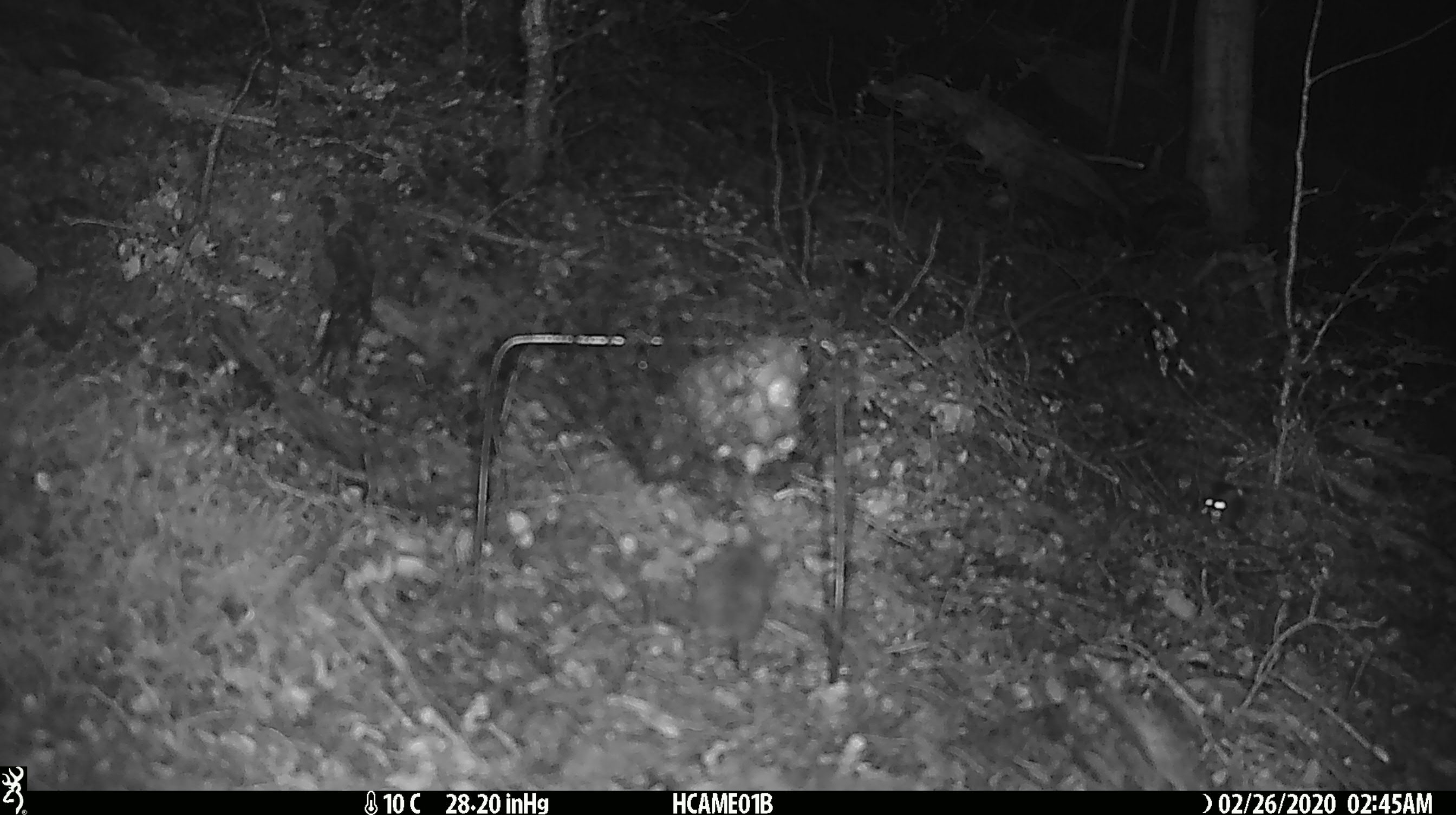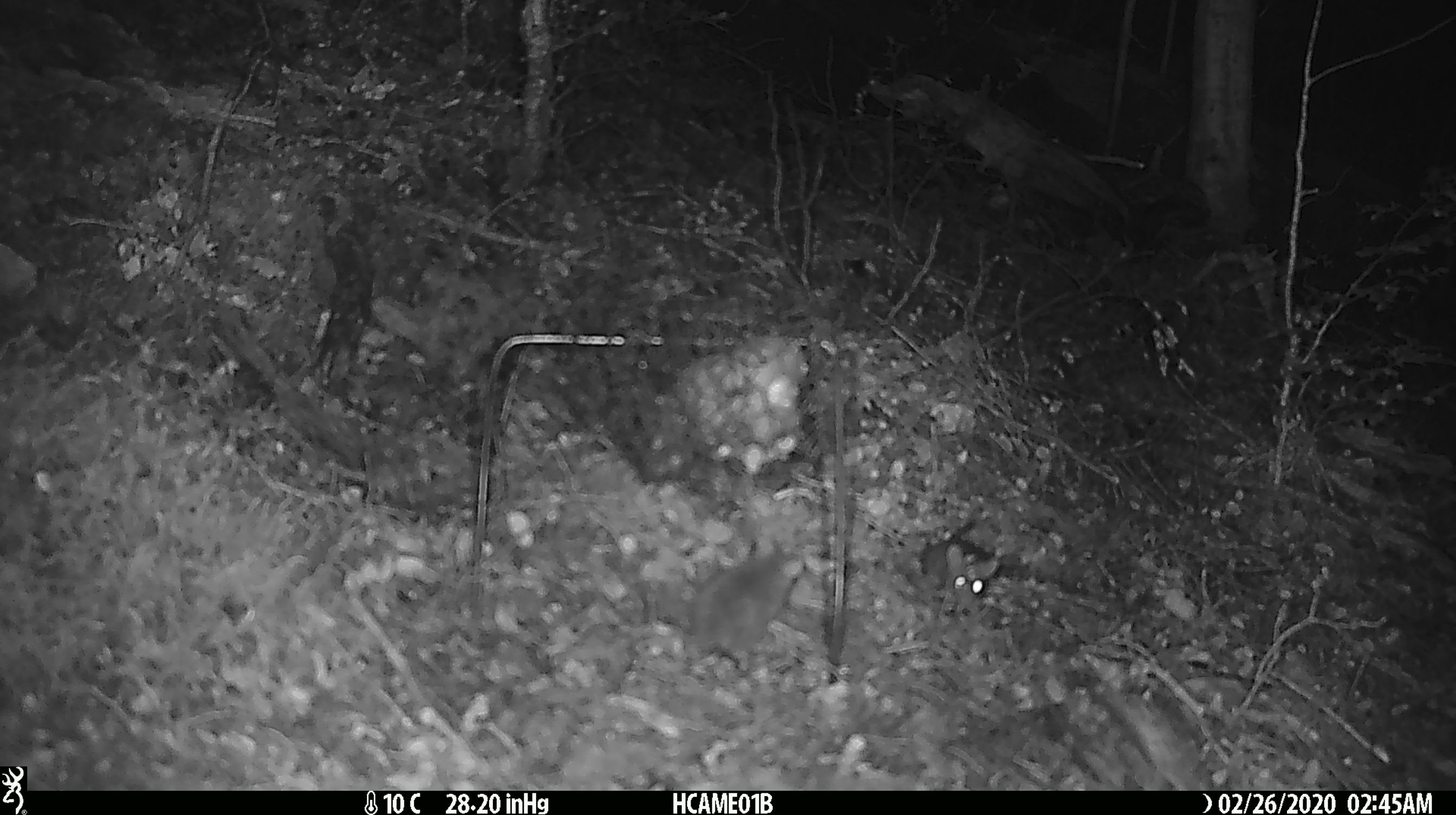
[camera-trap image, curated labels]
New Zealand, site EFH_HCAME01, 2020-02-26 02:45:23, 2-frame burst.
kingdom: Animalia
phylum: Chordata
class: Mammalia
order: Rodentia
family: Muridae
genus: Mus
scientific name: Mus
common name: mouse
Mouse (Mus).